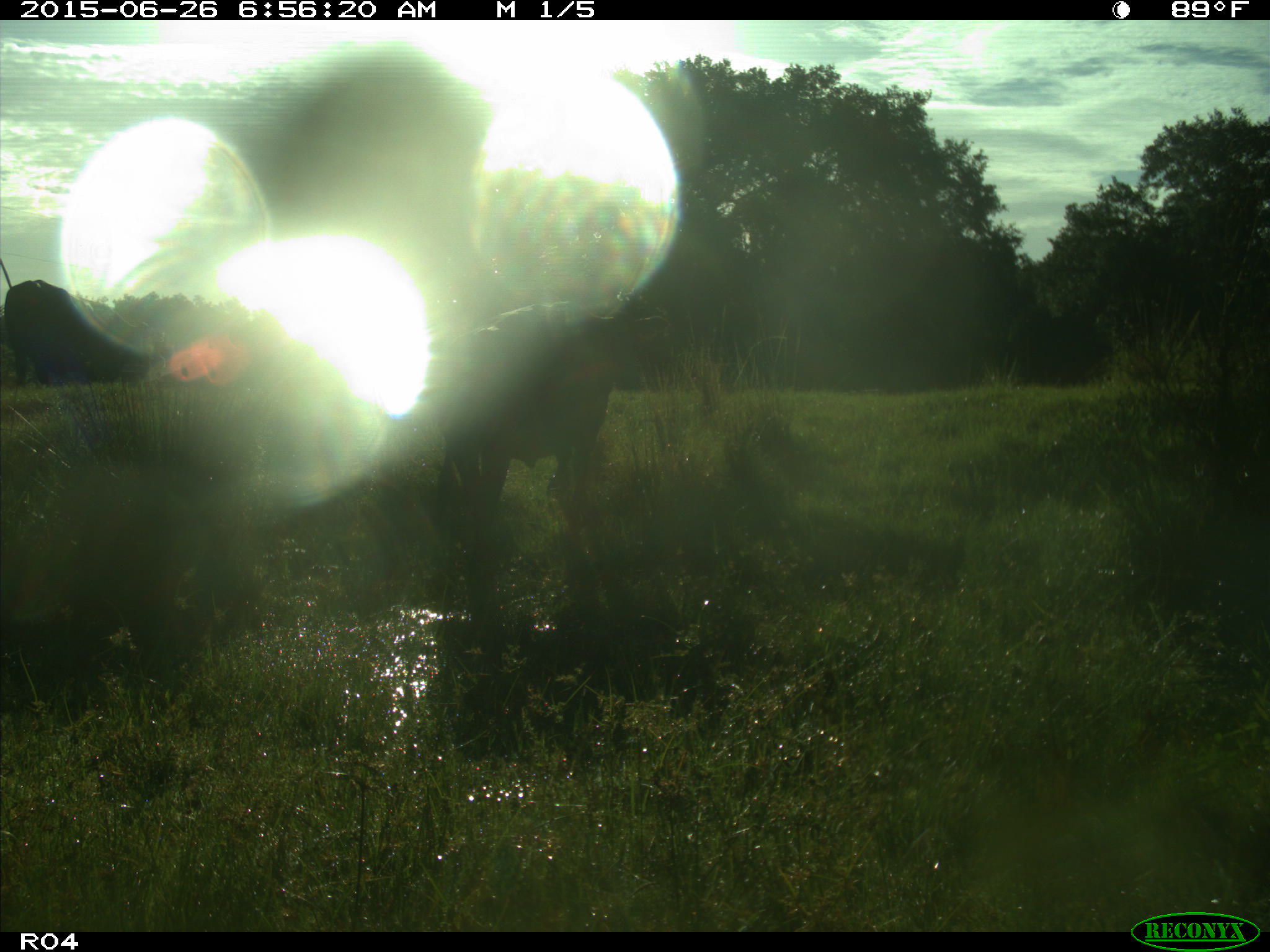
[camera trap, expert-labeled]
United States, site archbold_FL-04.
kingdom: Animalia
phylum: Chordata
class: Mammalia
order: Artiodactyla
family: Bovidae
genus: Bos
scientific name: Bos taurus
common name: domestic cow